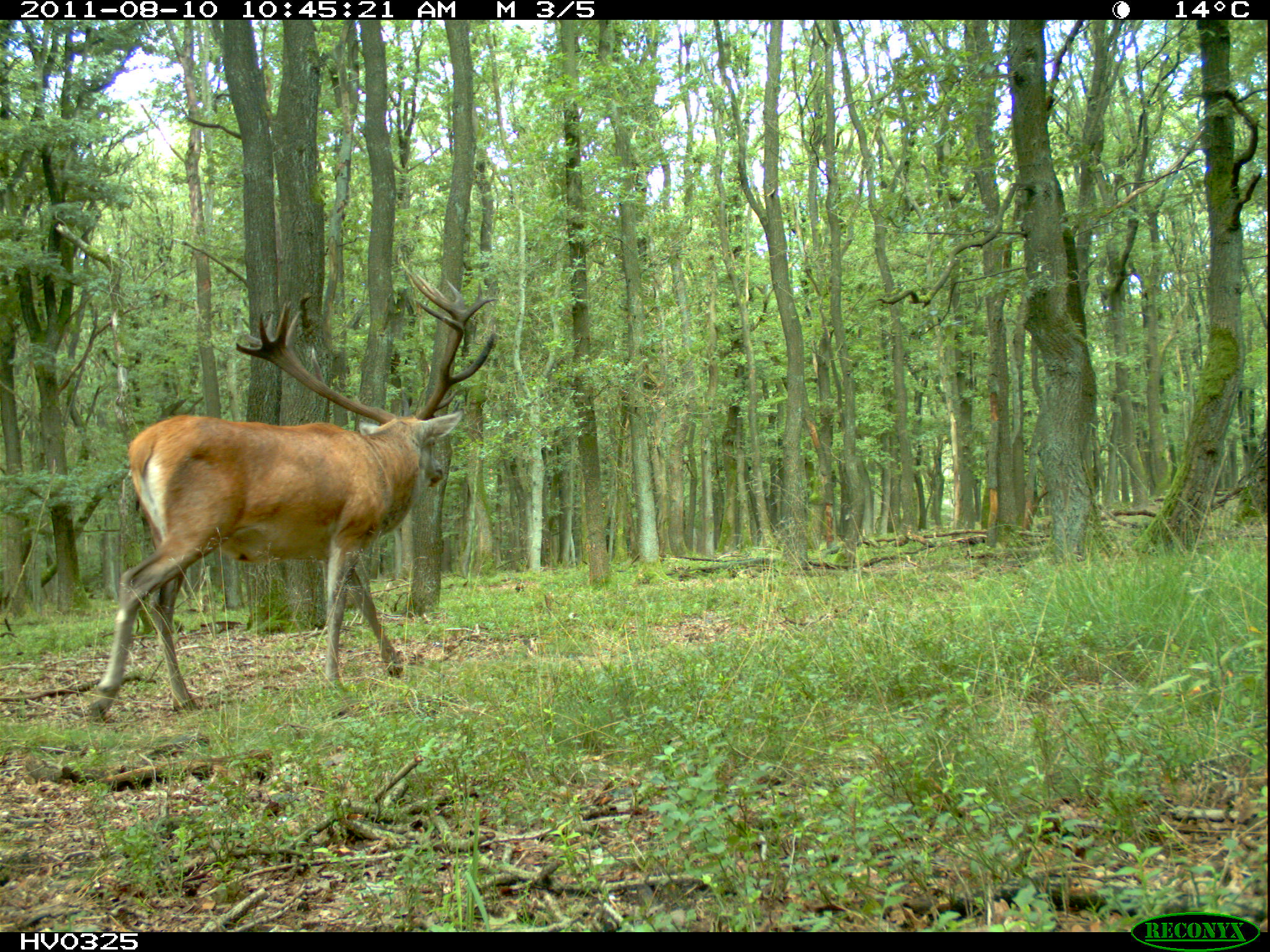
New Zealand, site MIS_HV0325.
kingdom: Animalia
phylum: Chordata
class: Mammalia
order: Artiodactyla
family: Cervidae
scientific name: Cervidae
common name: deer